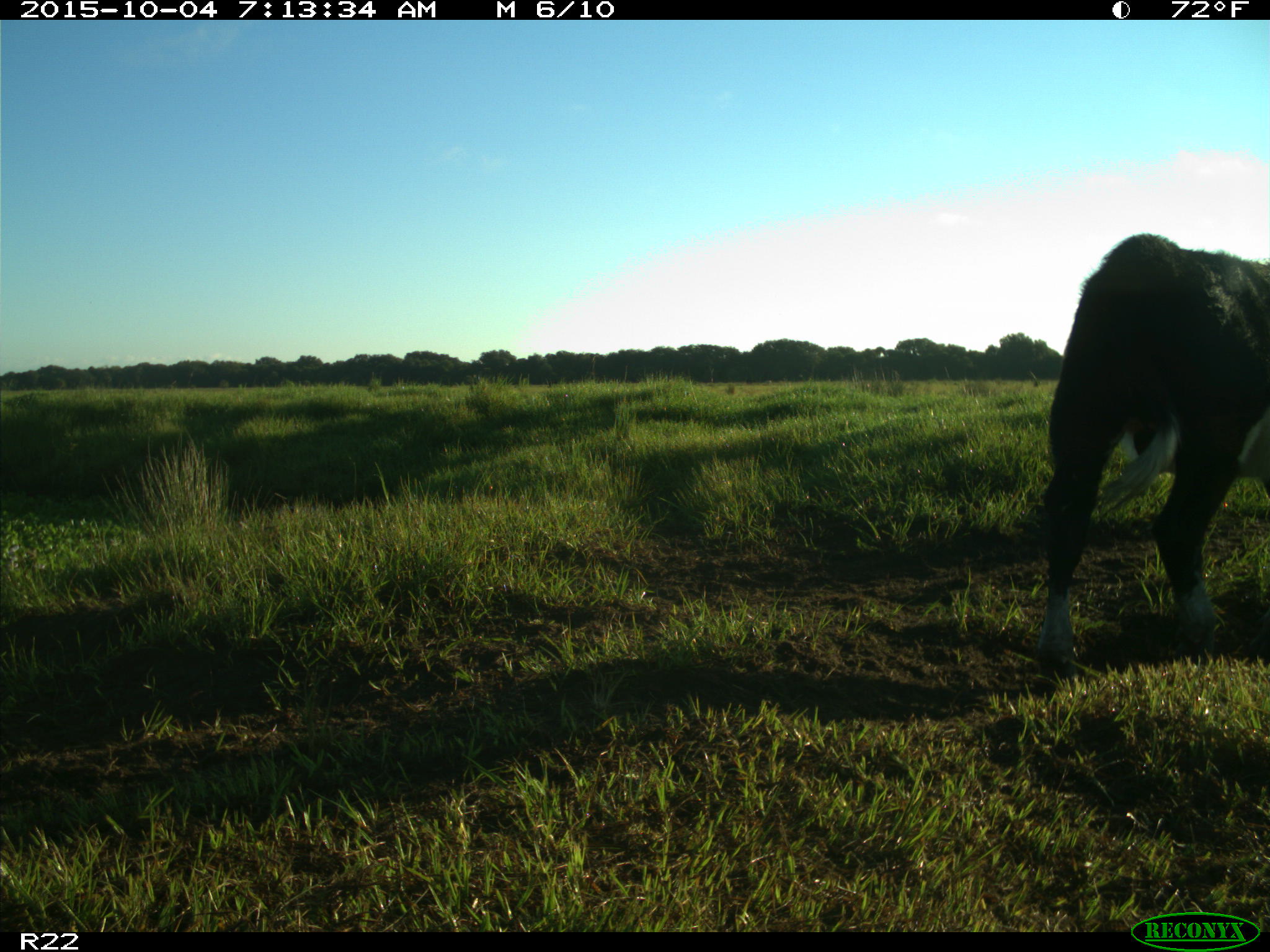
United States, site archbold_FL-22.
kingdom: Animalia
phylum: Chordata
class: Mammalia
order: Artiodactyla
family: Bovidae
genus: Bos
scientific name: Bos taurus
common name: domestic cow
Bos taurus (domestic cow).